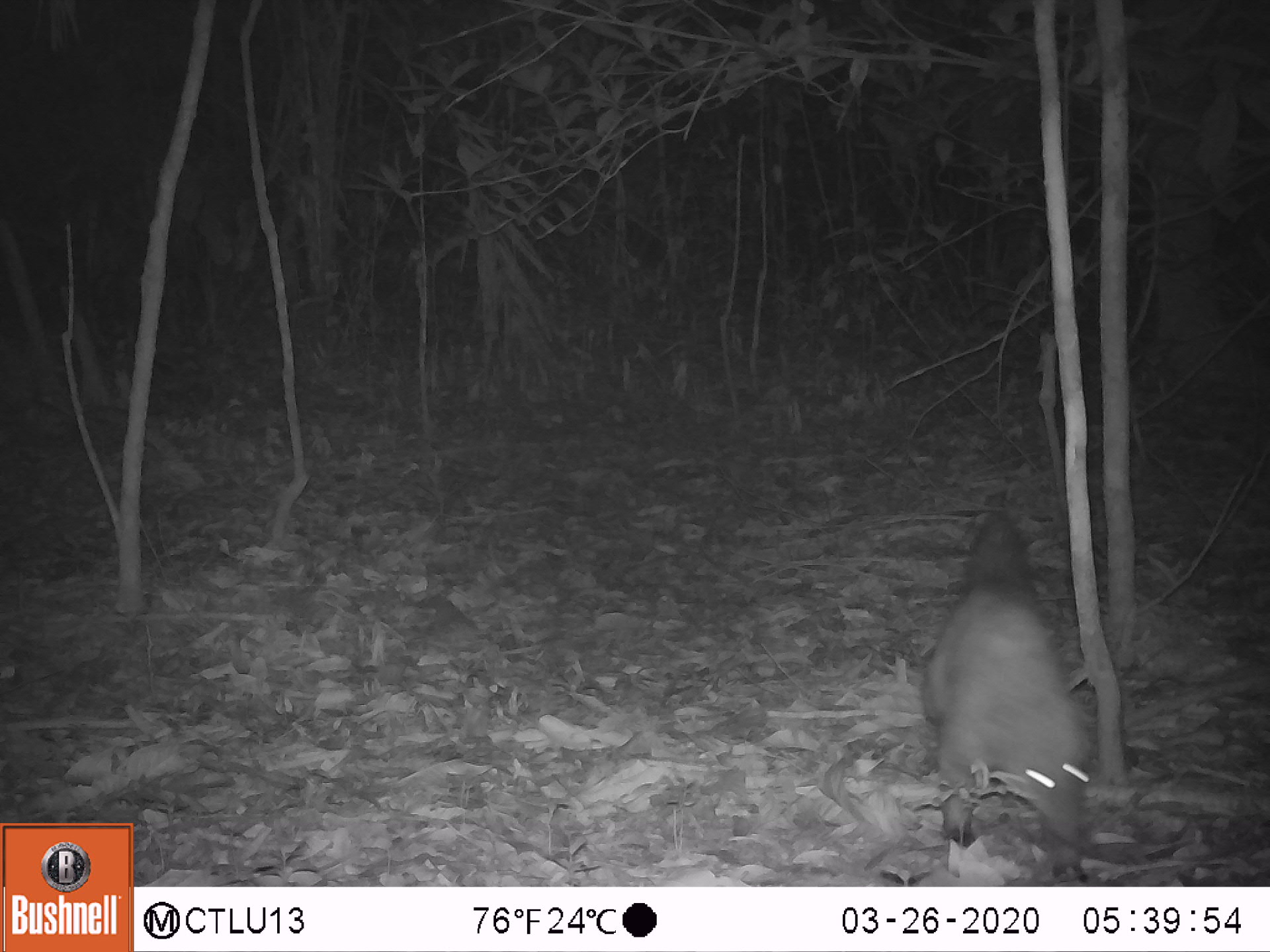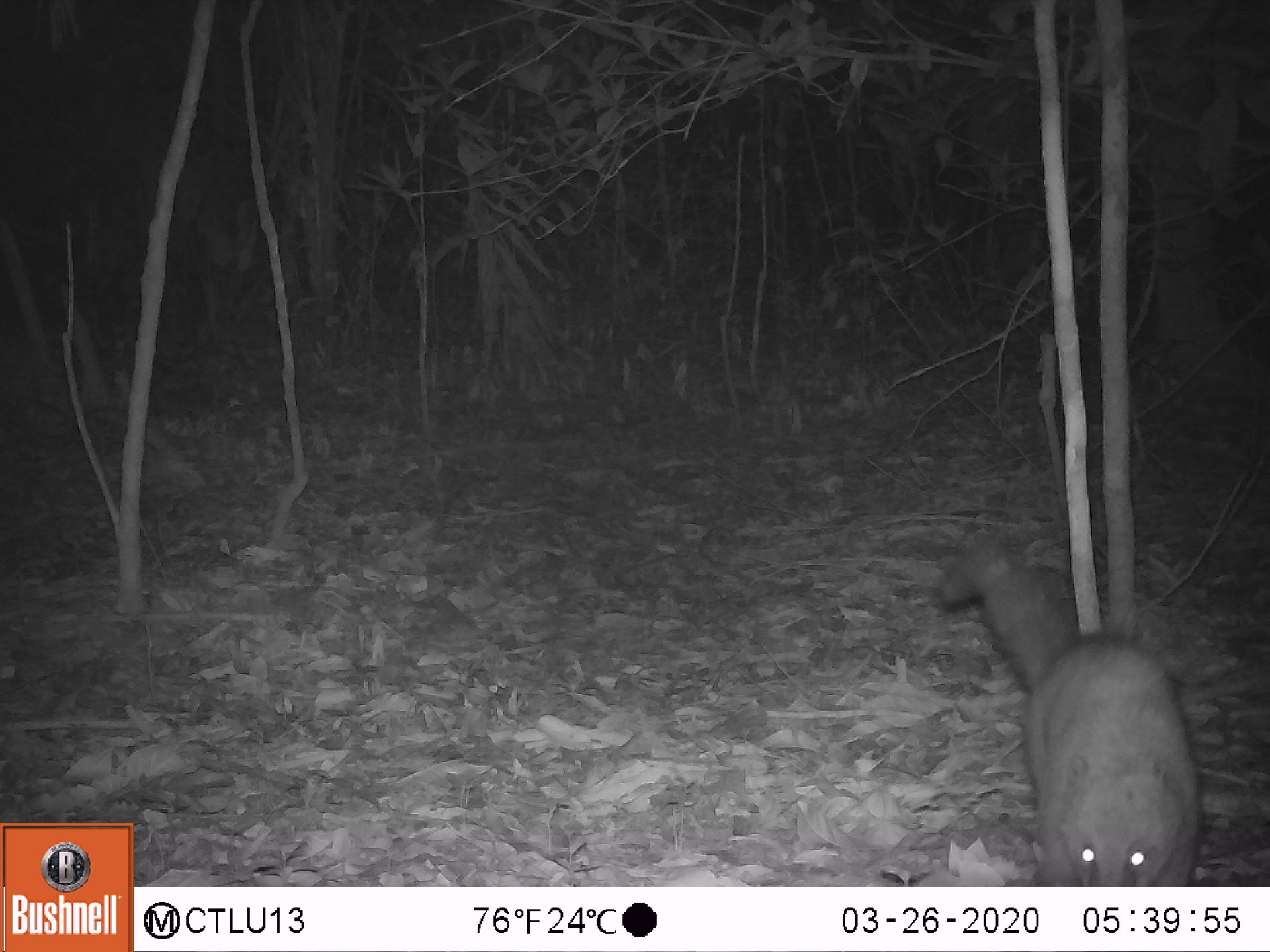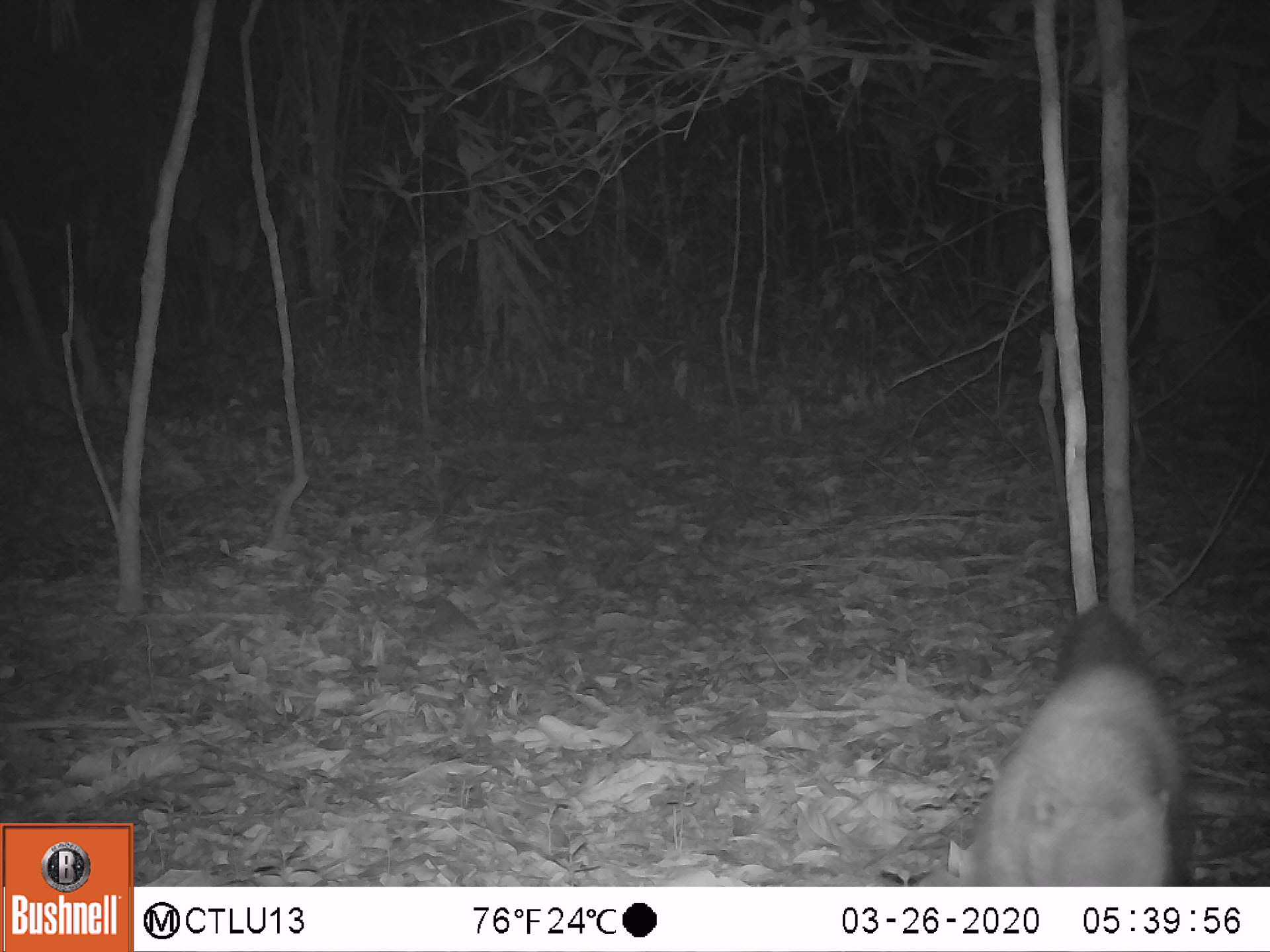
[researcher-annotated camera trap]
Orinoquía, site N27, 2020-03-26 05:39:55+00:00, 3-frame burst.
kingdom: Animalia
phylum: Chordata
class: Mammalia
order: Carnivora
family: Procyonidae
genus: Nasua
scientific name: Nasua nasua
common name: south american coati